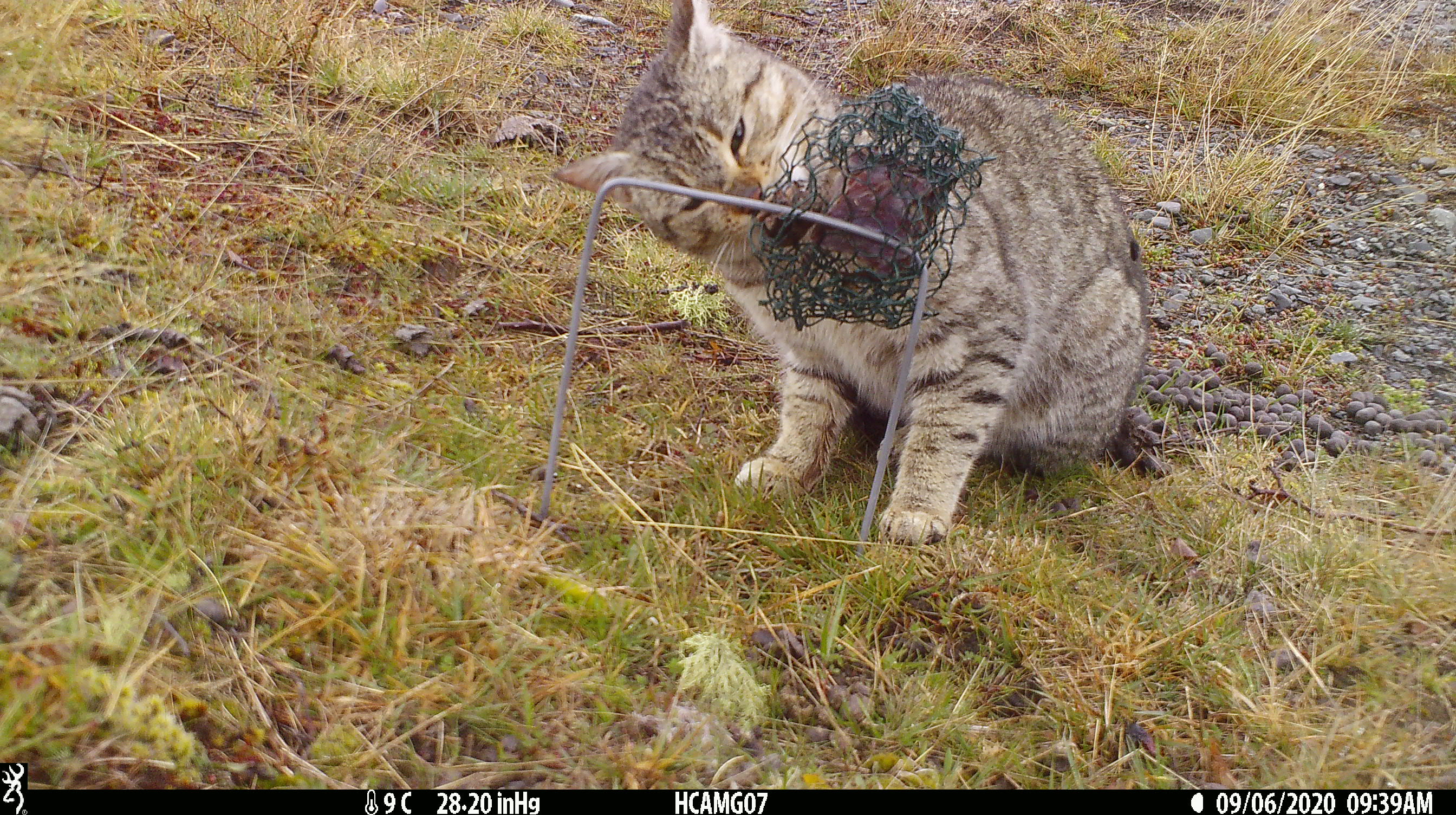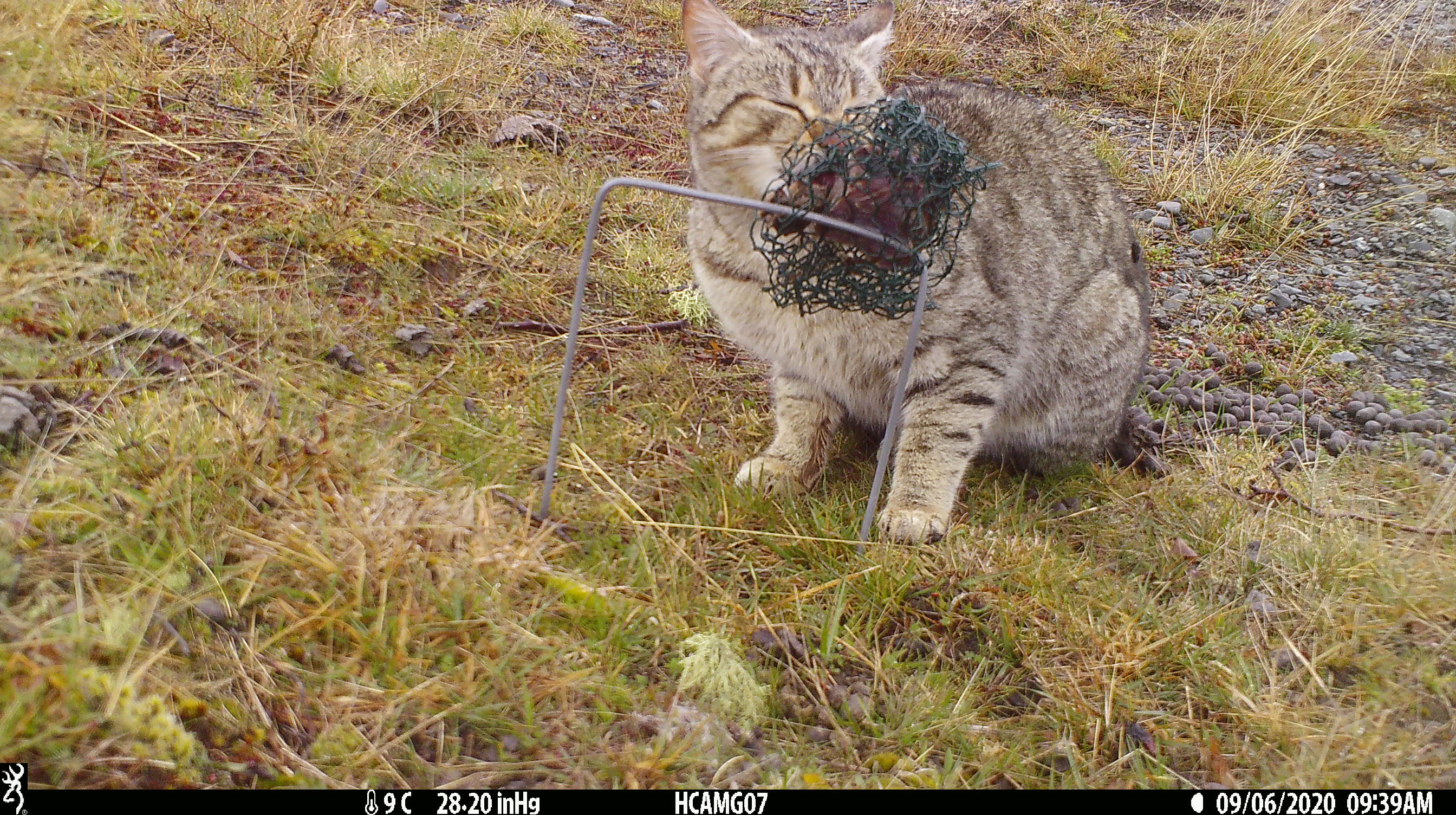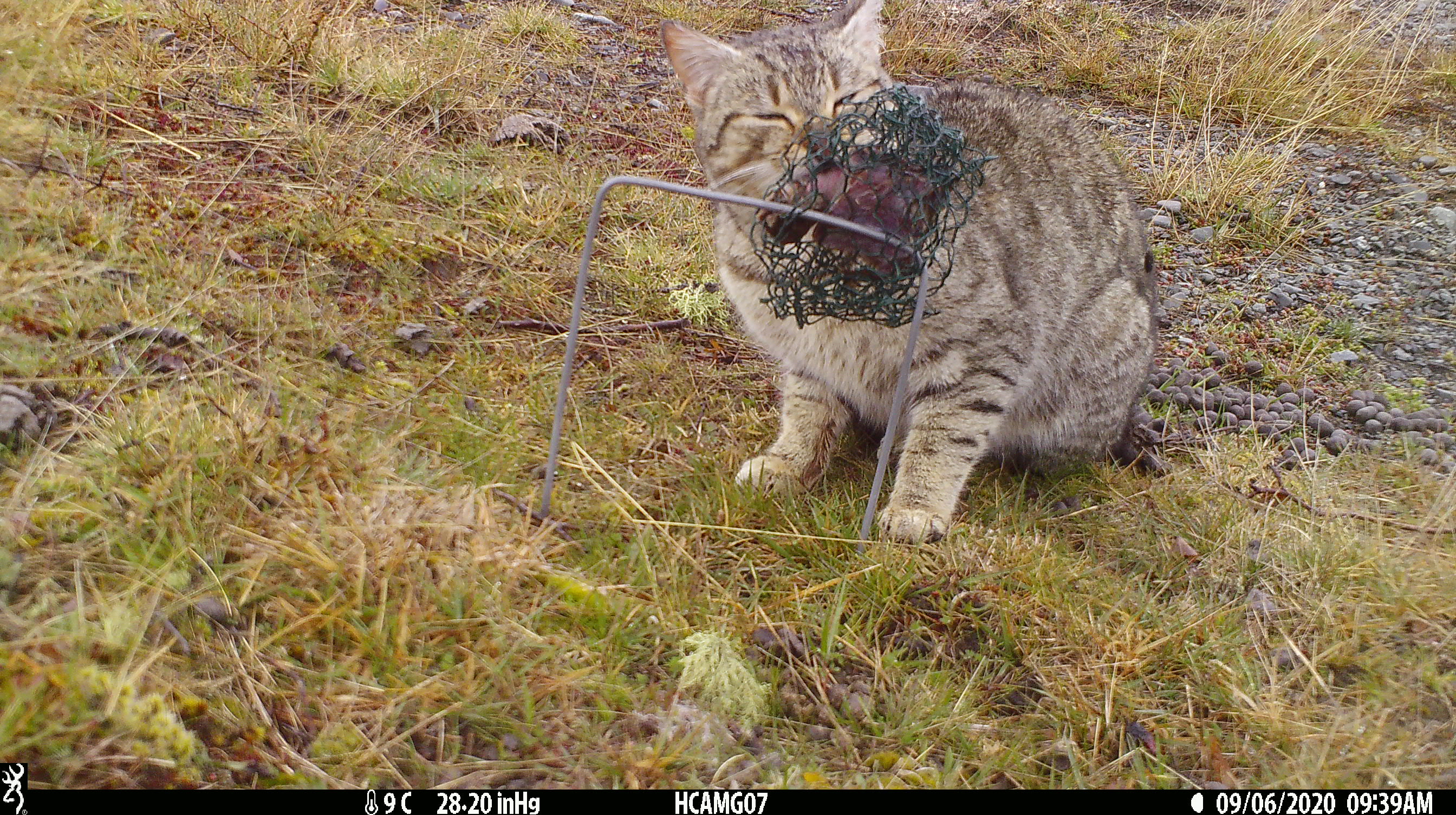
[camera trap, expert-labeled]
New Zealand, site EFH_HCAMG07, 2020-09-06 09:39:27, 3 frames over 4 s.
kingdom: Animalia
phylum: Chordata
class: Mammalia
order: Carnivora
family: Felidae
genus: Felis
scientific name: Felis catus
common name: domestic cat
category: cat